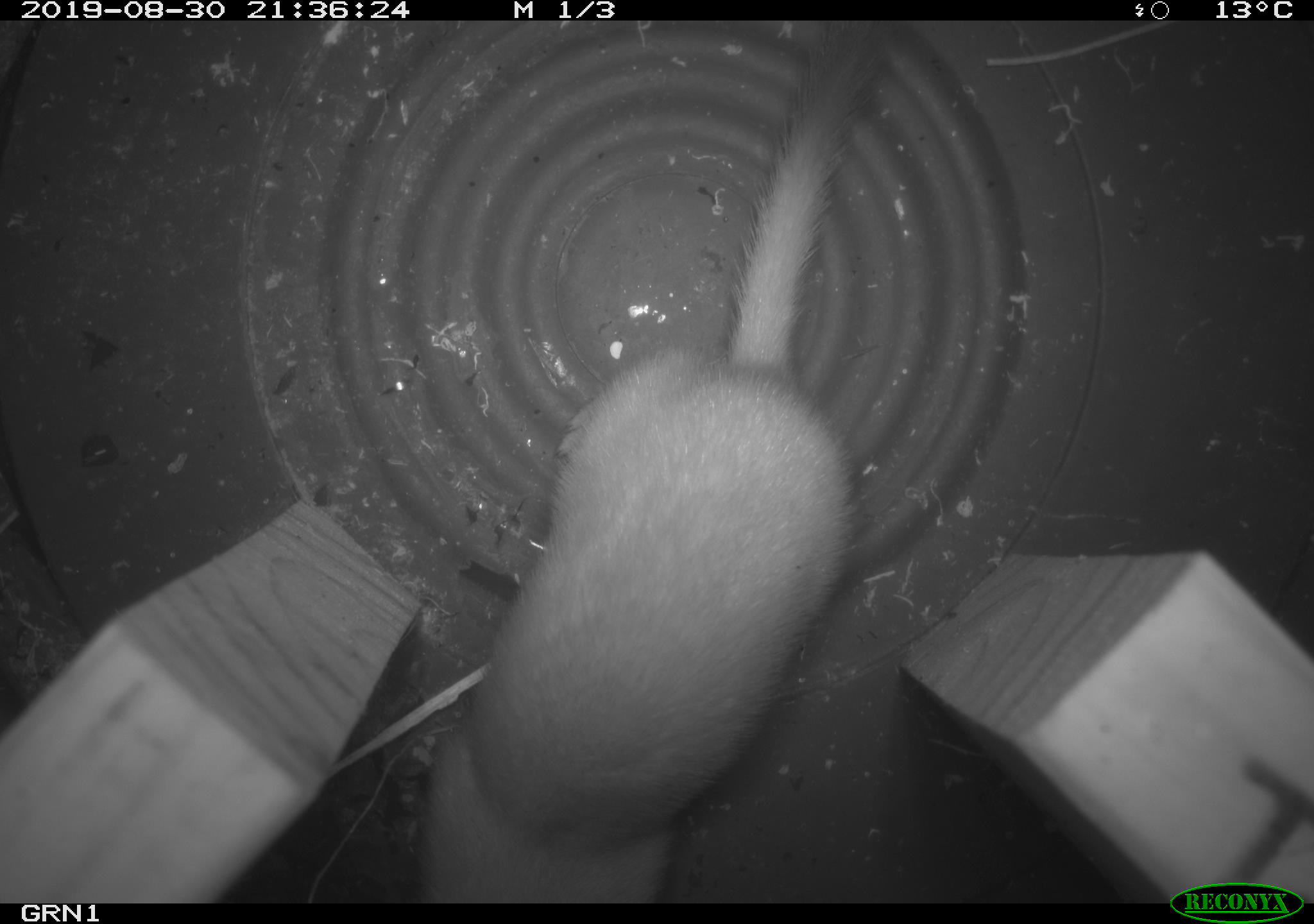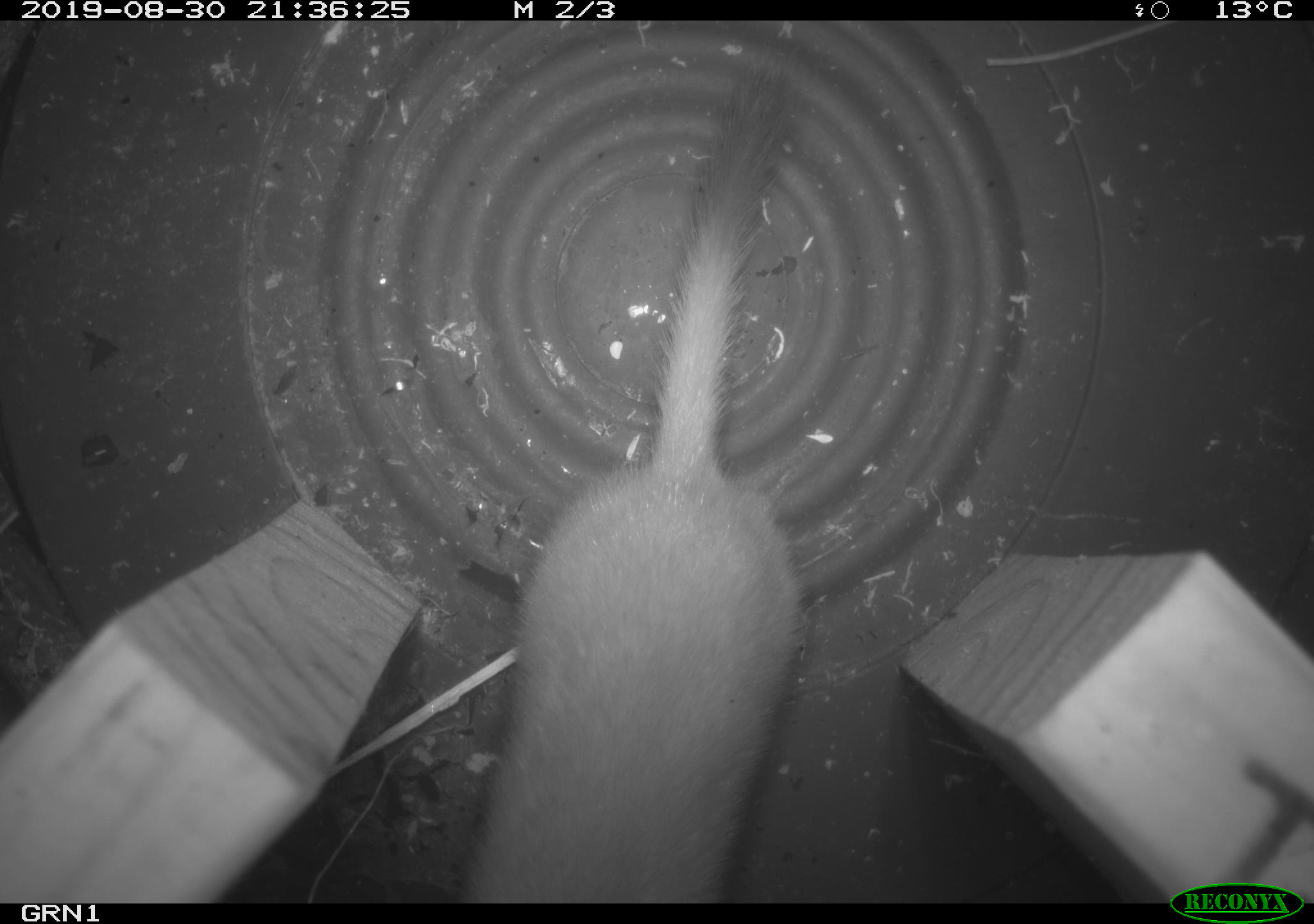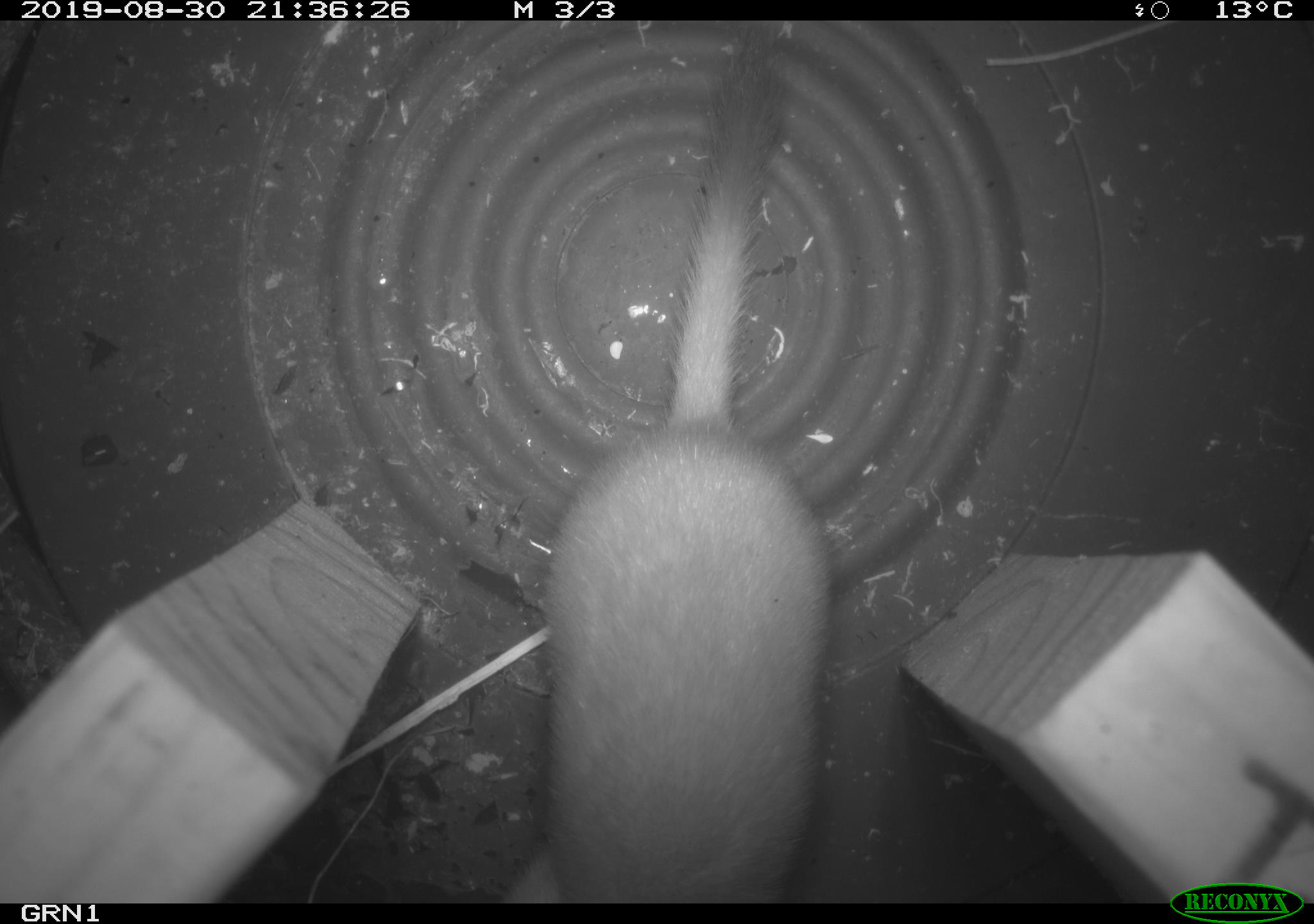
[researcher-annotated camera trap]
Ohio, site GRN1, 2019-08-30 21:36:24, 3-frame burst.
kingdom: Animalia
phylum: Chordata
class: Mammalia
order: Carnivora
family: Mustelidae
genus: Neogale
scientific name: Neogale frenata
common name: long-tailed weasel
Long-tailed weasel (Neogale frenata).